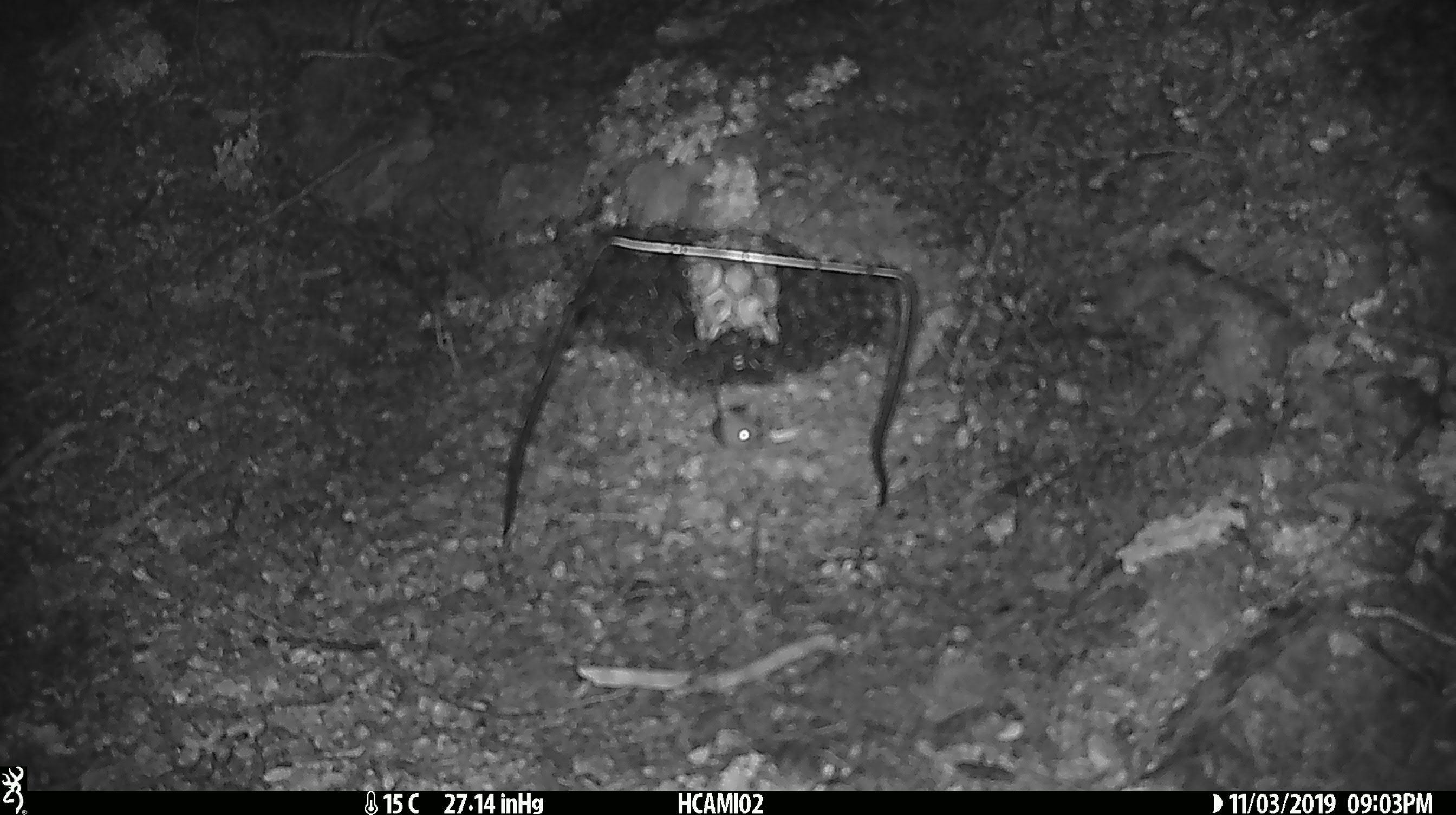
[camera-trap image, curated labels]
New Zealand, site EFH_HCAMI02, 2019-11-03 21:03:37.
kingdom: Animalia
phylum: Chordata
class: Mammalia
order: Rodentia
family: Muridae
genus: Mus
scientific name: Mus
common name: mouse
Mouse (Mus).